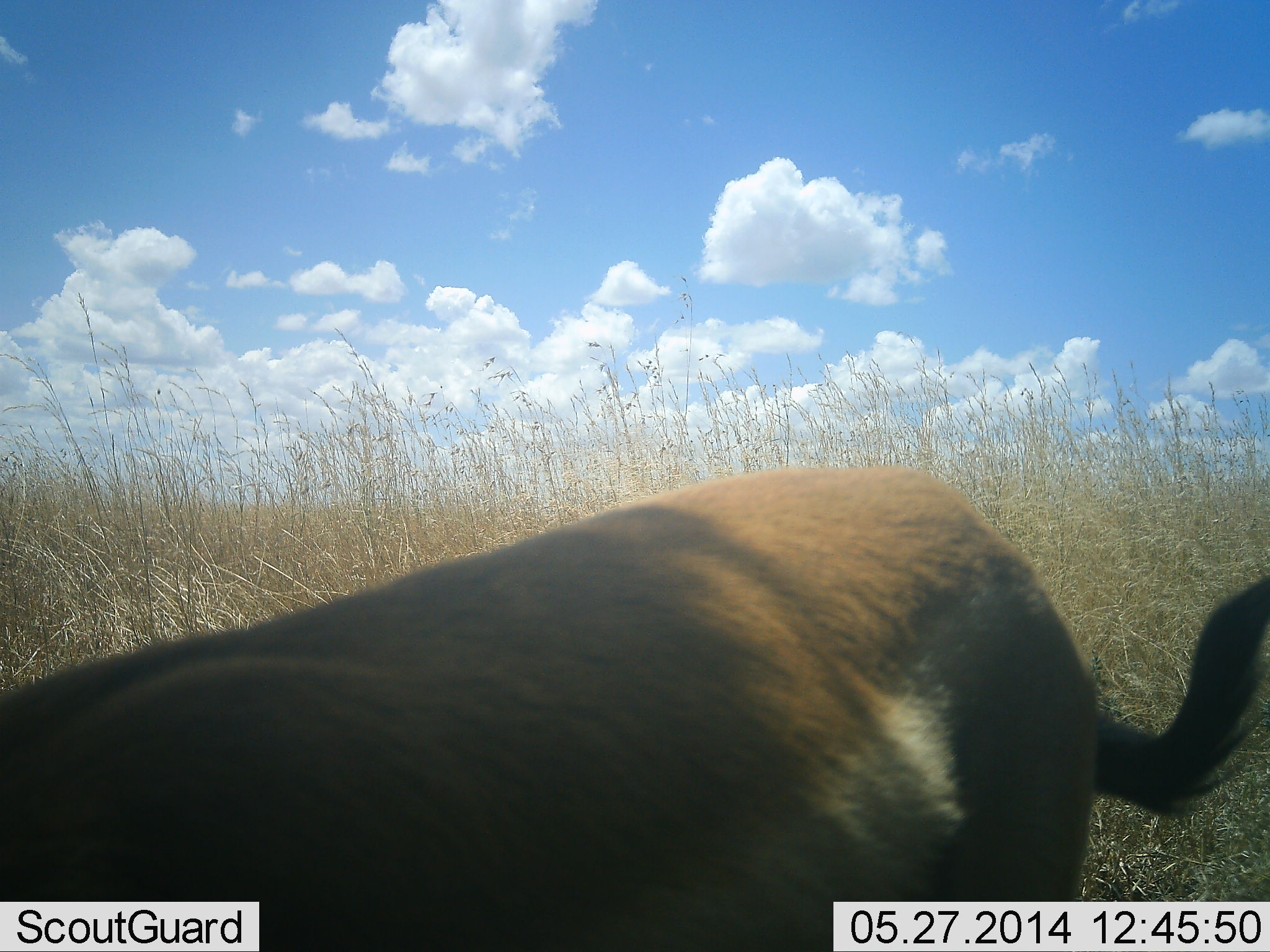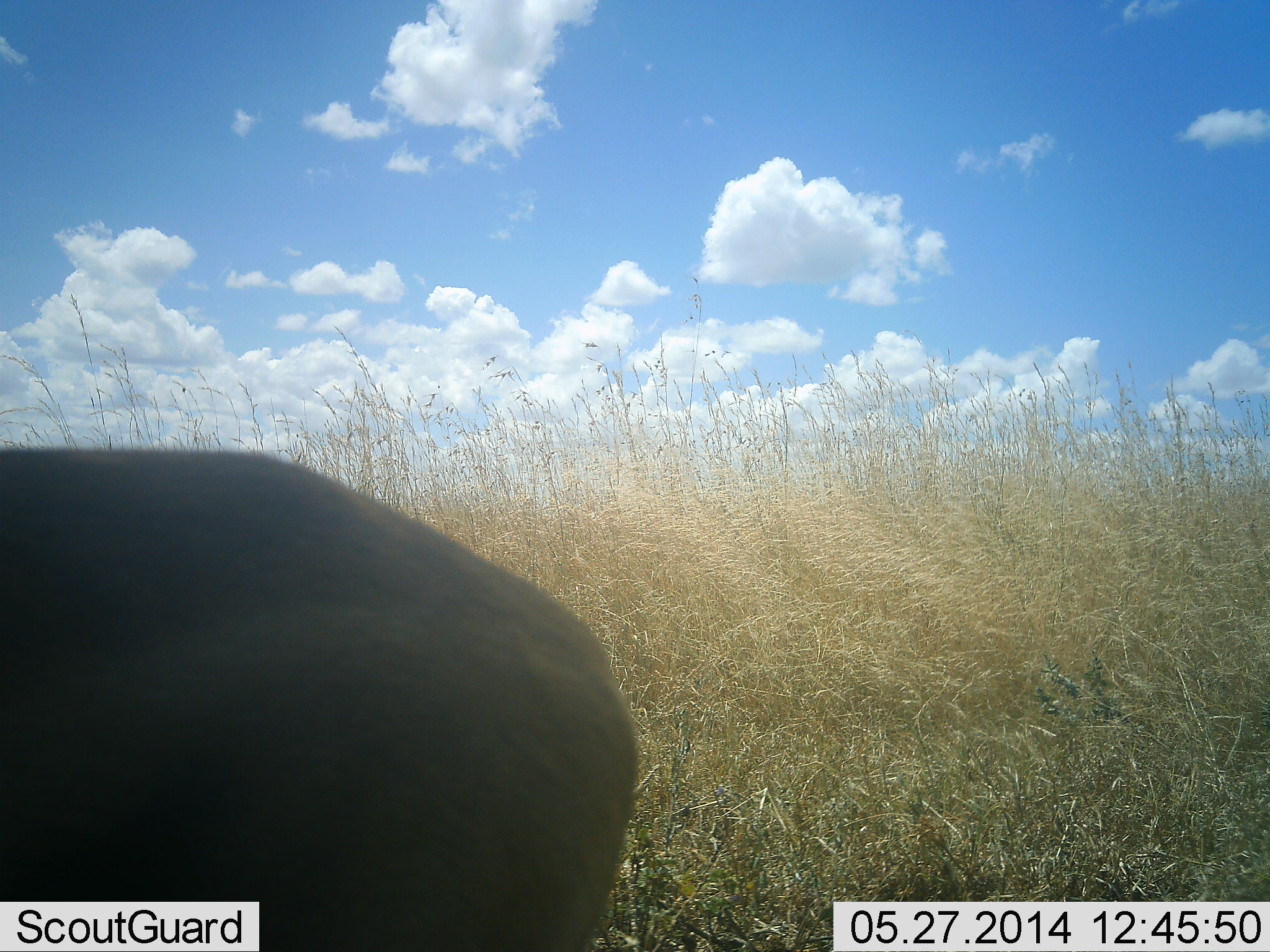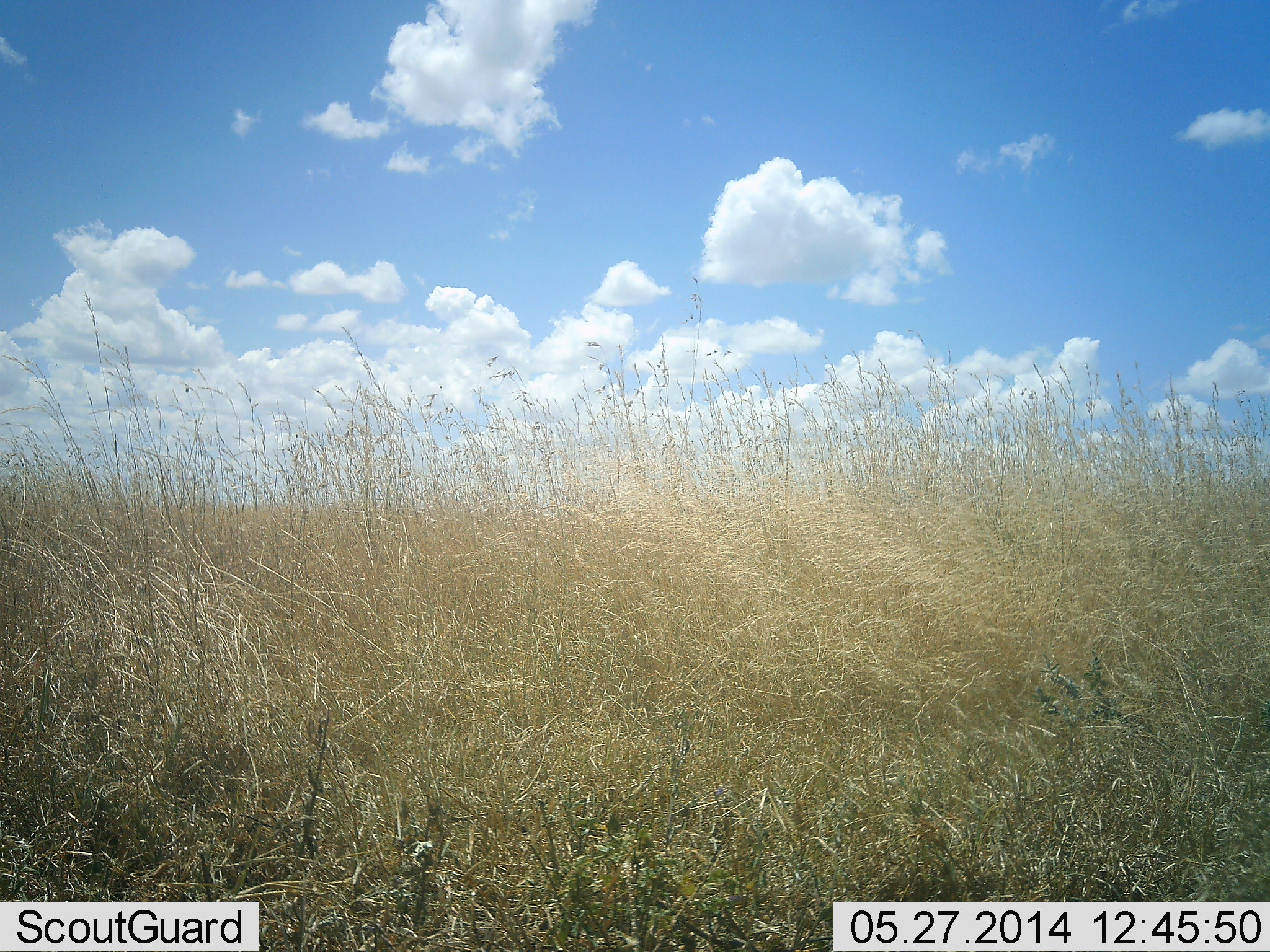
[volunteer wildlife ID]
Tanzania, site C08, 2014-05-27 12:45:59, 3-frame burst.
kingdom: Animalia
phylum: Chordata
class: Mammalia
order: Artiodactyla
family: Bovidae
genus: Eudorcas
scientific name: Eudorcas thomsonii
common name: thomson's gazelle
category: gazellethomsons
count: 1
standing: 10%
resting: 0%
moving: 80%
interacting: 0%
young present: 0%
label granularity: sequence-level